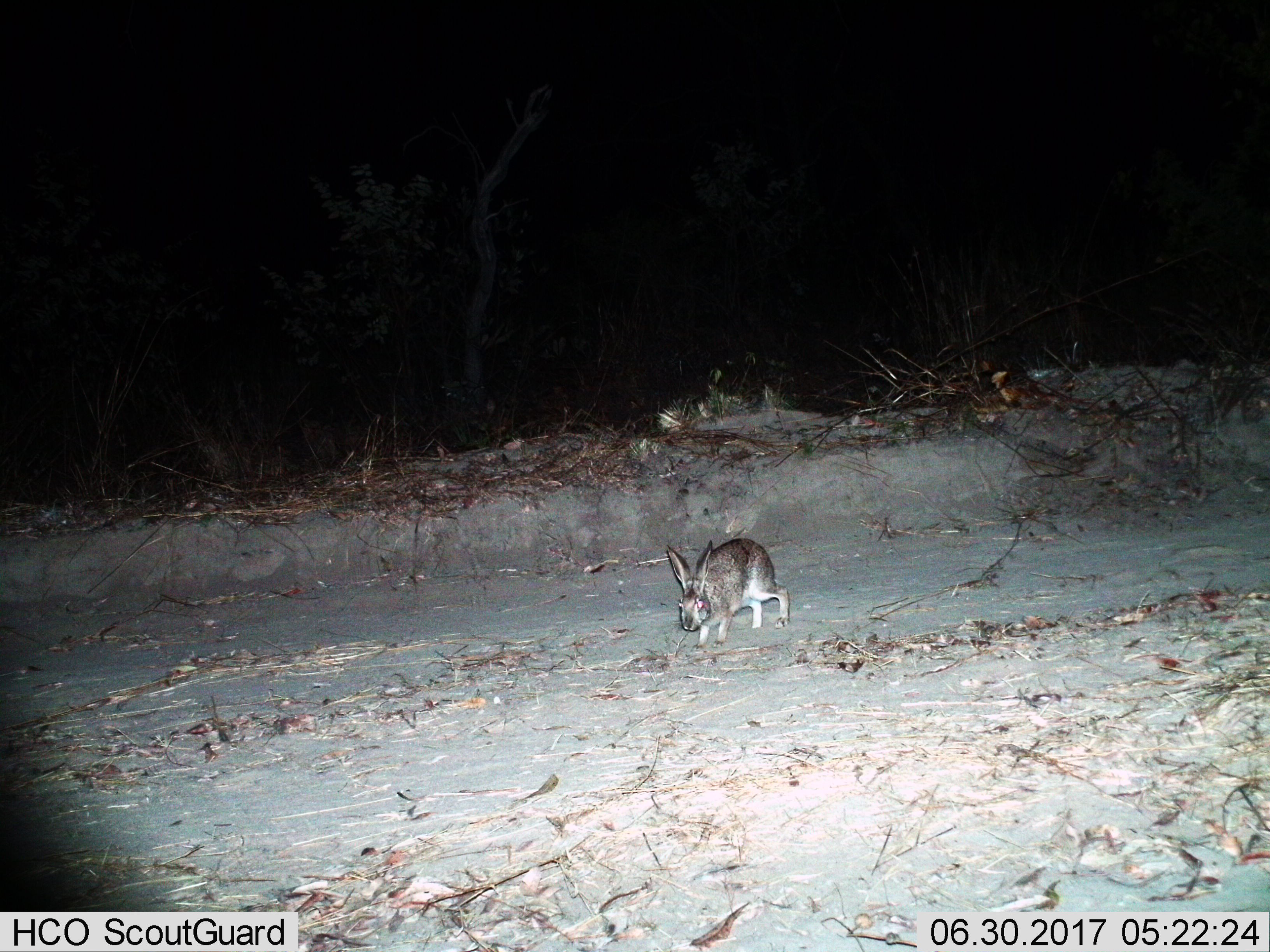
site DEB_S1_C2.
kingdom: Animalia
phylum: Chordata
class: Mammalia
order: Lagomorpha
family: Leporidae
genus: Lepus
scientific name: Lepus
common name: hare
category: hareunknown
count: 1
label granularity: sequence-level